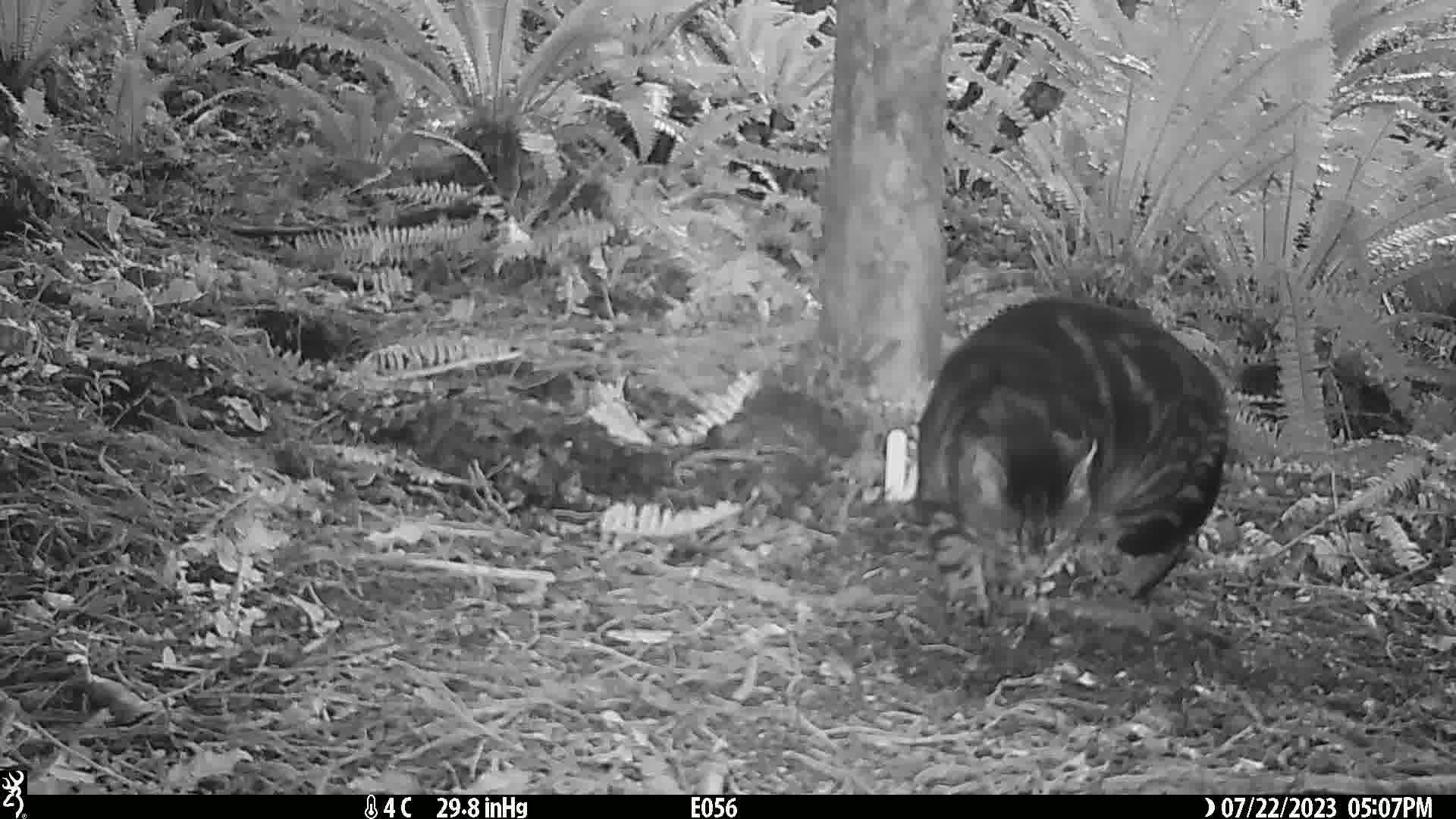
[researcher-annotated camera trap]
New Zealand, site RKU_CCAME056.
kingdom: Animalia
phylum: Chordata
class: Mammalia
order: Carnivora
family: Felidae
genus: Felis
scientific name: Felis catus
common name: domestic cat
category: cat